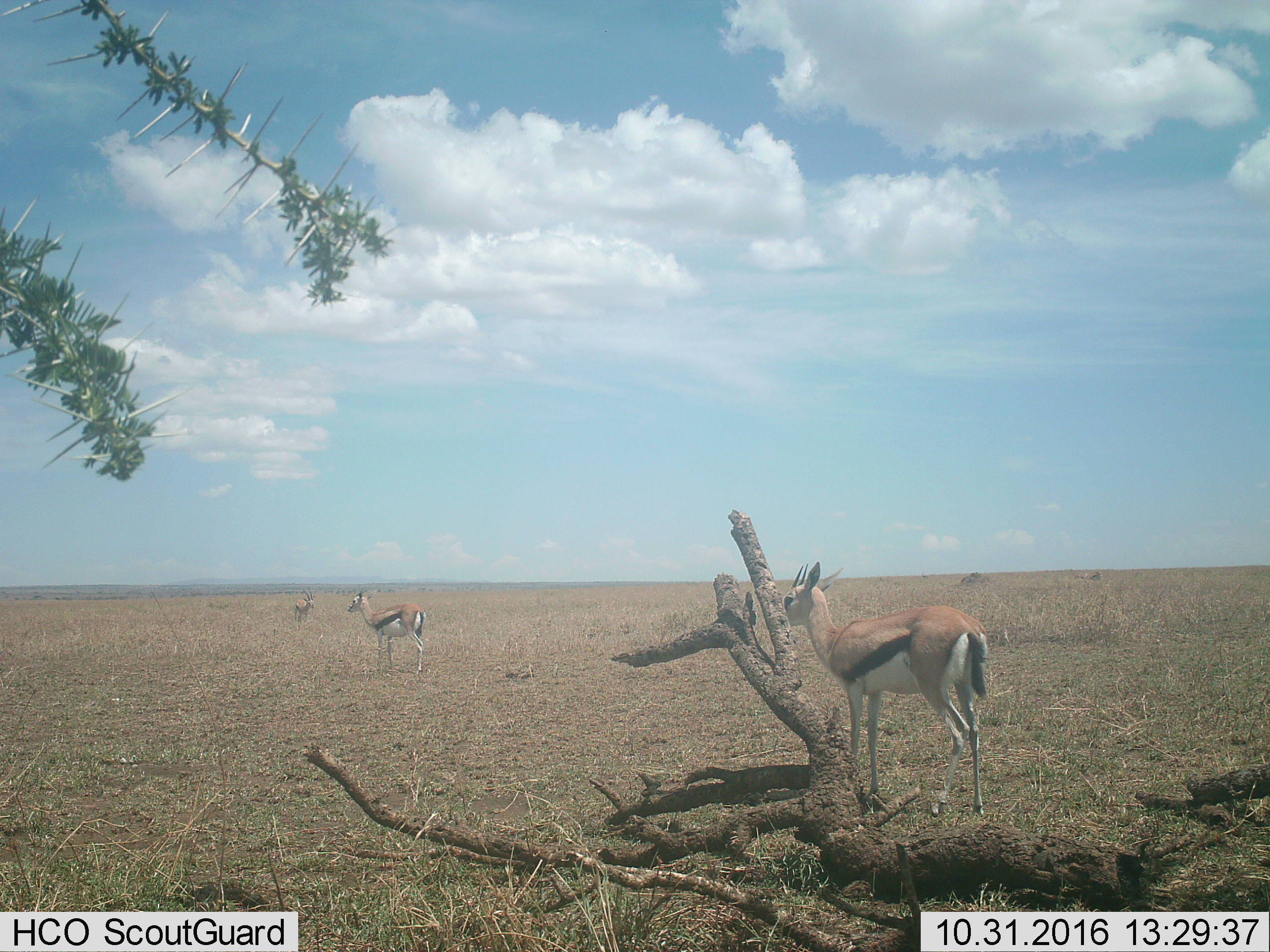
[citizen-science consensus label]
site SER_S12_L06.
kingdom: Animalia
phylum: Chordata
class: Mammalia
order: Artiodactyla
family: Bovidae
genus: Eudorcas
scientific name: Eudorcas thomsonii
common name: thomson's gazelle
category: gazellethomsons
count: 3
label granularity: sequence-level